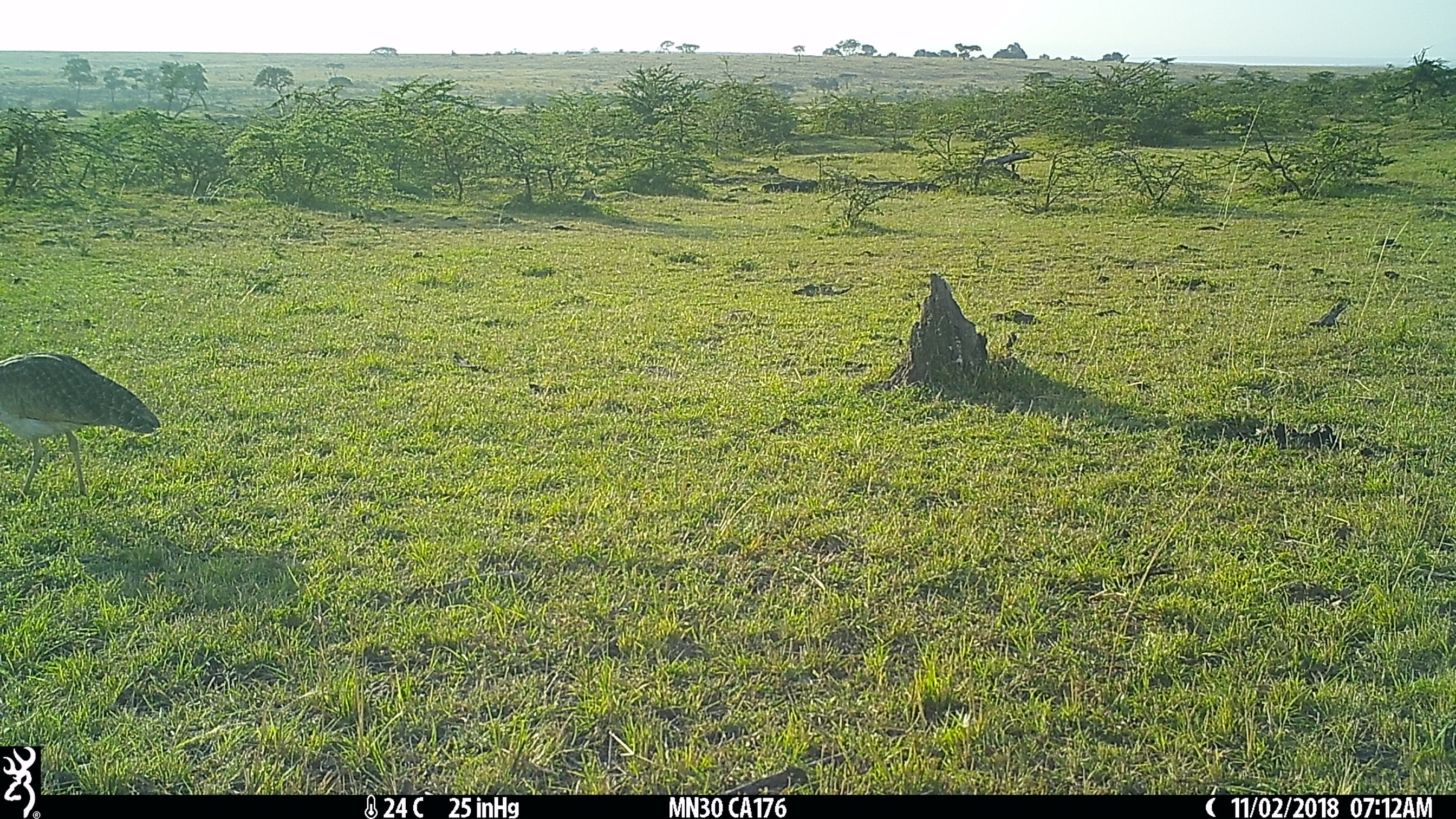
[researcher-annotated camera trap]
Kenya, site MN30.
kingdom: Animalia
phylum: Chordata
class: Aves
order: Otidiformes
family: Otididae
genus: Eupodotis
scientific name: Eupodotis senegalensis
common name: white-bellied bustard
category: bustard white bellied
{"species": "bustard white bellied (white-bellied bustard) (Eupodotis senegalensis)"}